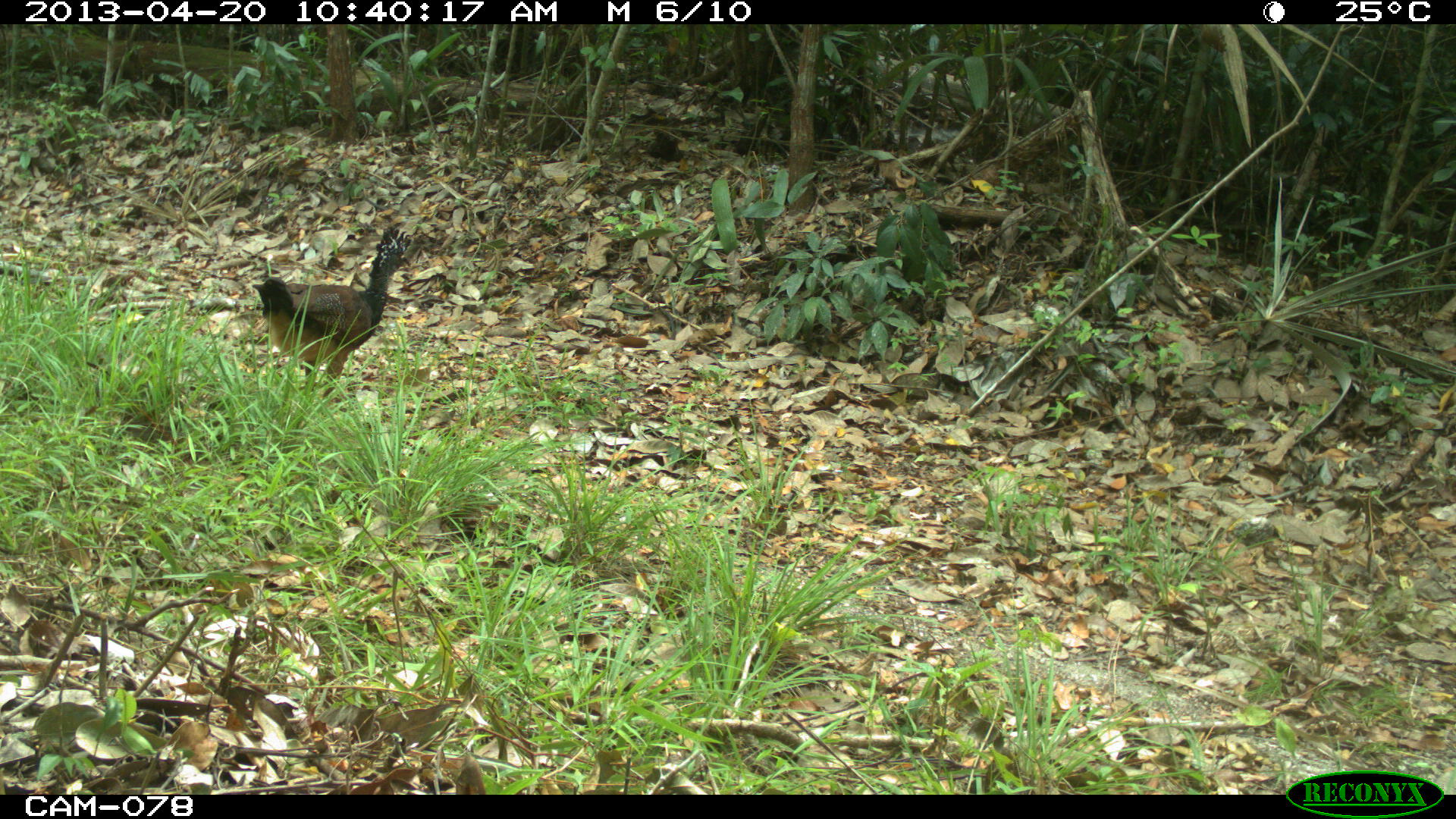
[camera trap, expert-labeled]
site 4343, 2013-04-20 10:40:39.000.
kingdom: Animalia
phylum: Chordata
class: Aves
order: Galliformes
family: Cracidae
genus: Crax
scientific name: Crax rubra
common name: great curassow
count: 2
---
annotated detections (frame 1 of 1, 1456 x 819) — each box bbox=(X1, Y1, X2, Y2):
crax rubra: bbox=(252, 225, 411, 398)